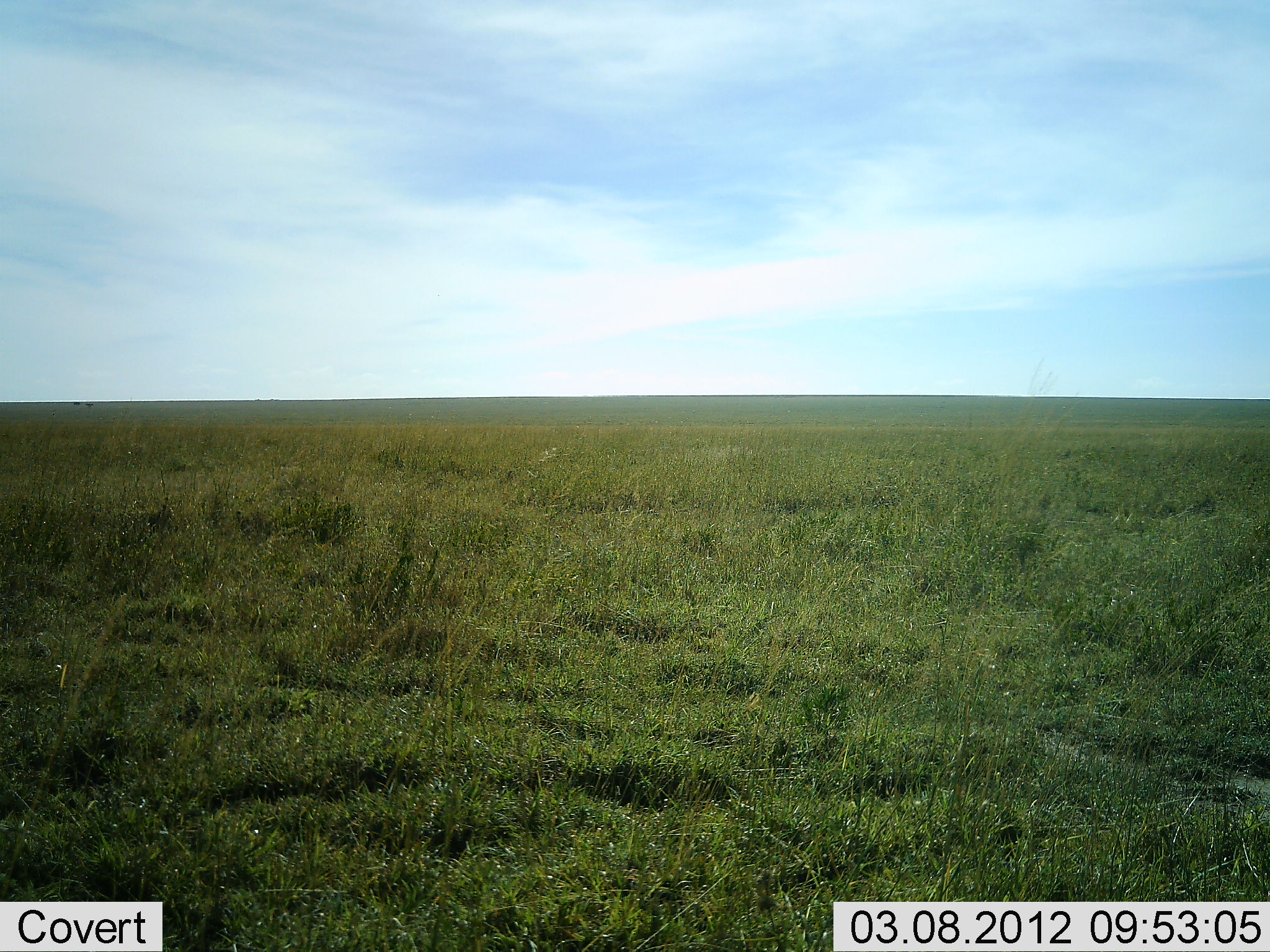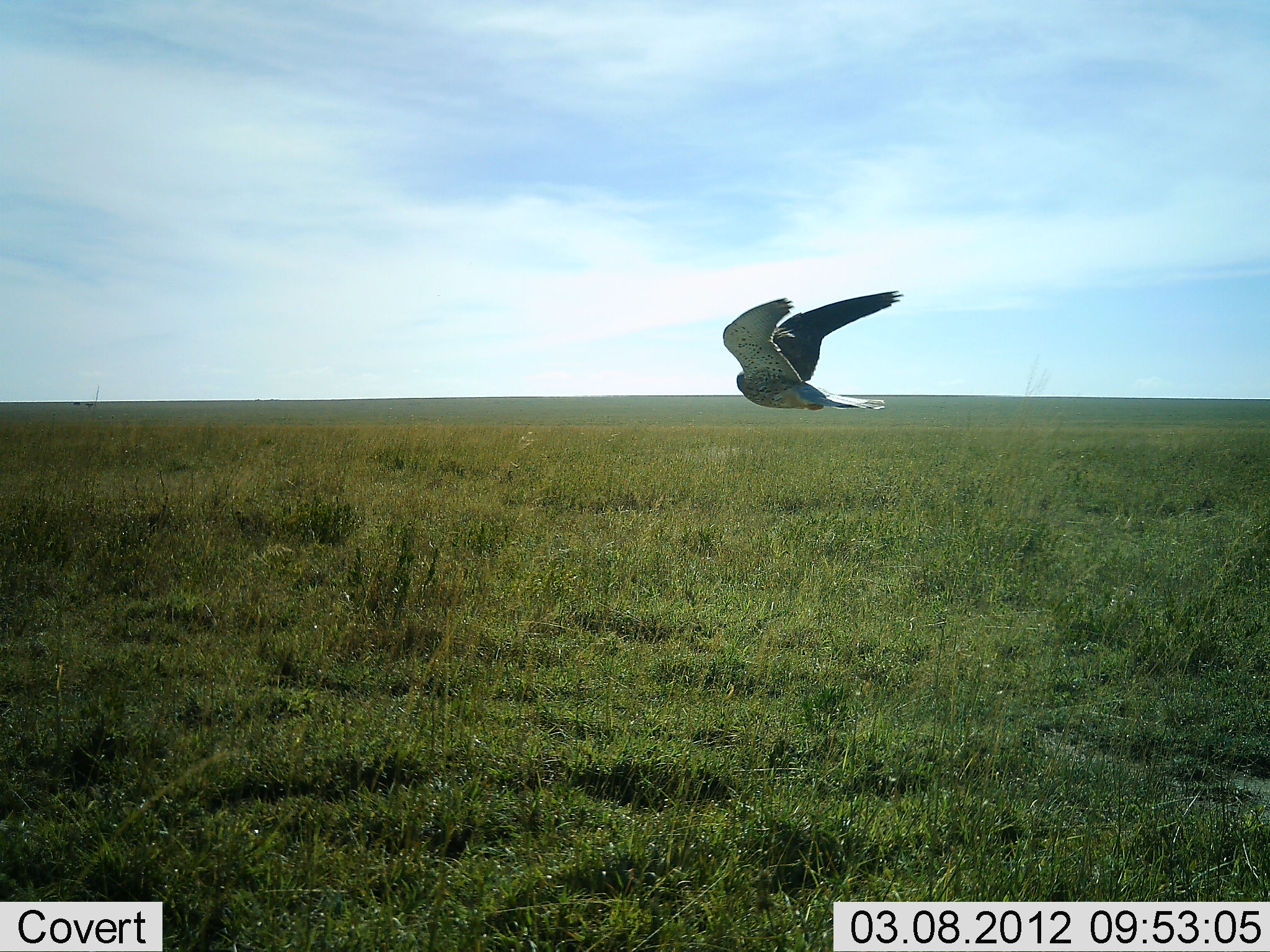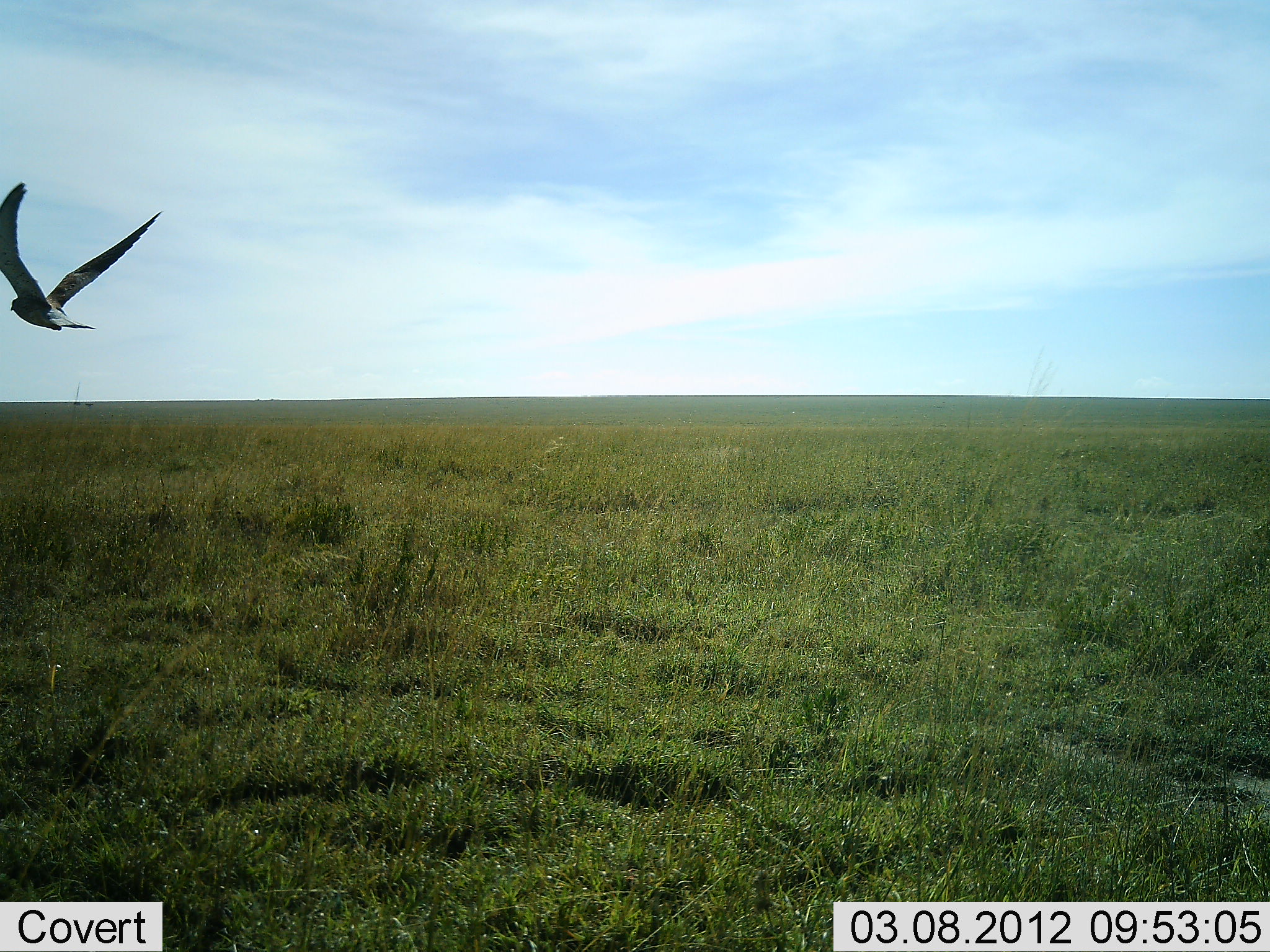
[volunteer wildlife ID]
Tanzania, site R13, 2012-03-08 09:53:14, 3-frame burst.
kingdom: Animalia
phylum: Chordata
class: Aves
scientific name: Aves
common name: bird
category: otherbird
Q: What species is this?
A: Otherbird (bird) (Aves).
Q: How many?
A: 1.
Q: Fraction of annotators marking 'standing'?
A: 0%.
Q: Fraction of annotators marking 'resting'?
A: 0%.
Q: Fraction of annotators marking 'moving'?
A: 100%.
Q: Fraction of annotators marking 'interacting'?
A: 0%.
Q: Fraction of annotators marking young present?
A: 0%.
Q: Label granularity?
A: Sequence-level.